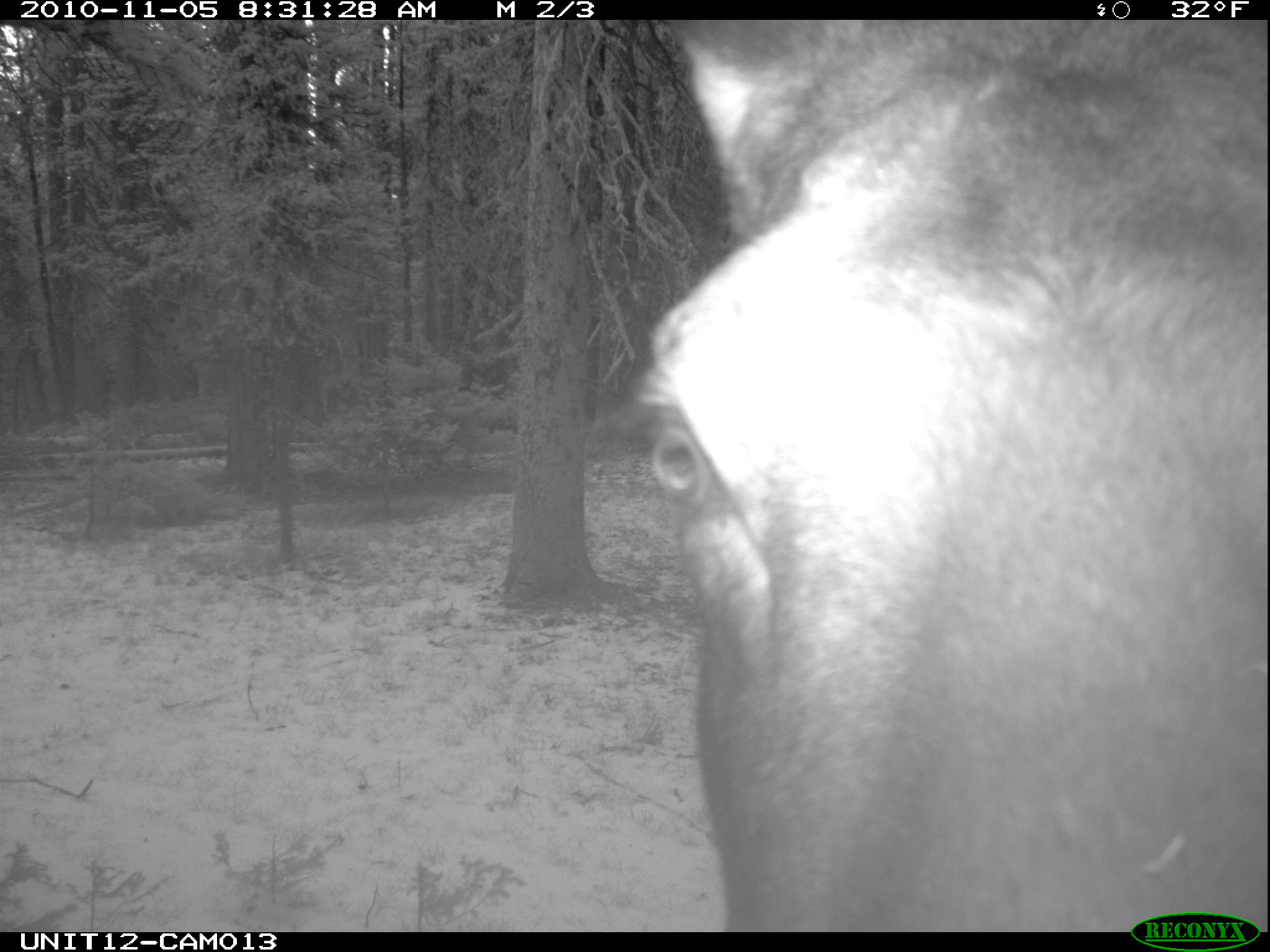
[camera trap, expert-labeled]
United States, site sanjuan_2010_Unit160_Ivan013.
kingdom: Animalia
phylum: Chordata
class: Mammalia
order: Artiodactyla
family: Cervidae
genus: Alces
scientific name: Alces alces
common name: moose